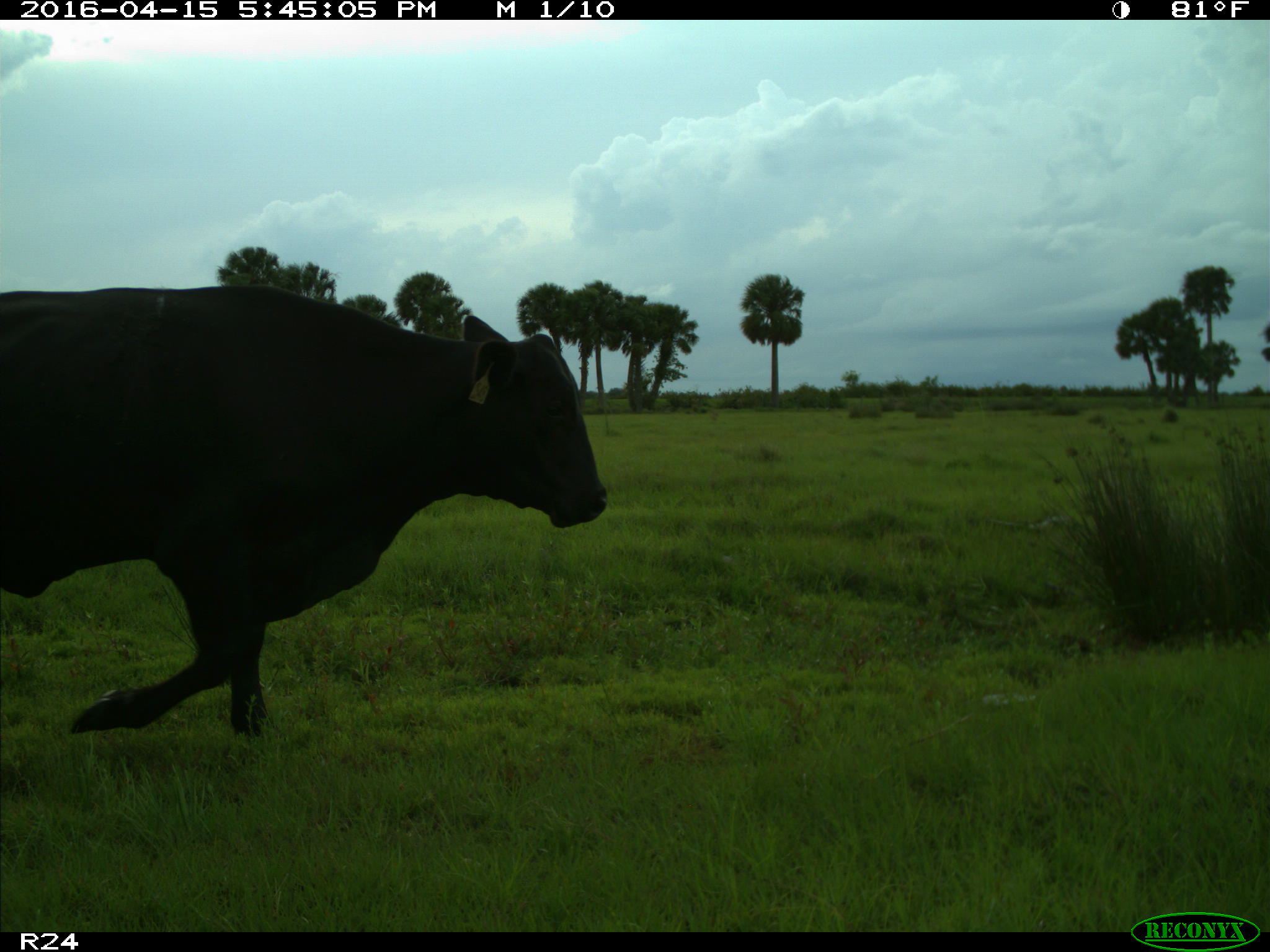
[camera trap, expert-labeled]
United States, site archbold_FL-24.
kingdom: Animalia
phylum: Chordata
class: Mammalia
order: Artiodactyla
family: Bovidae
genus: Bos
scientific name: Bos taurus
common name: domestic cow